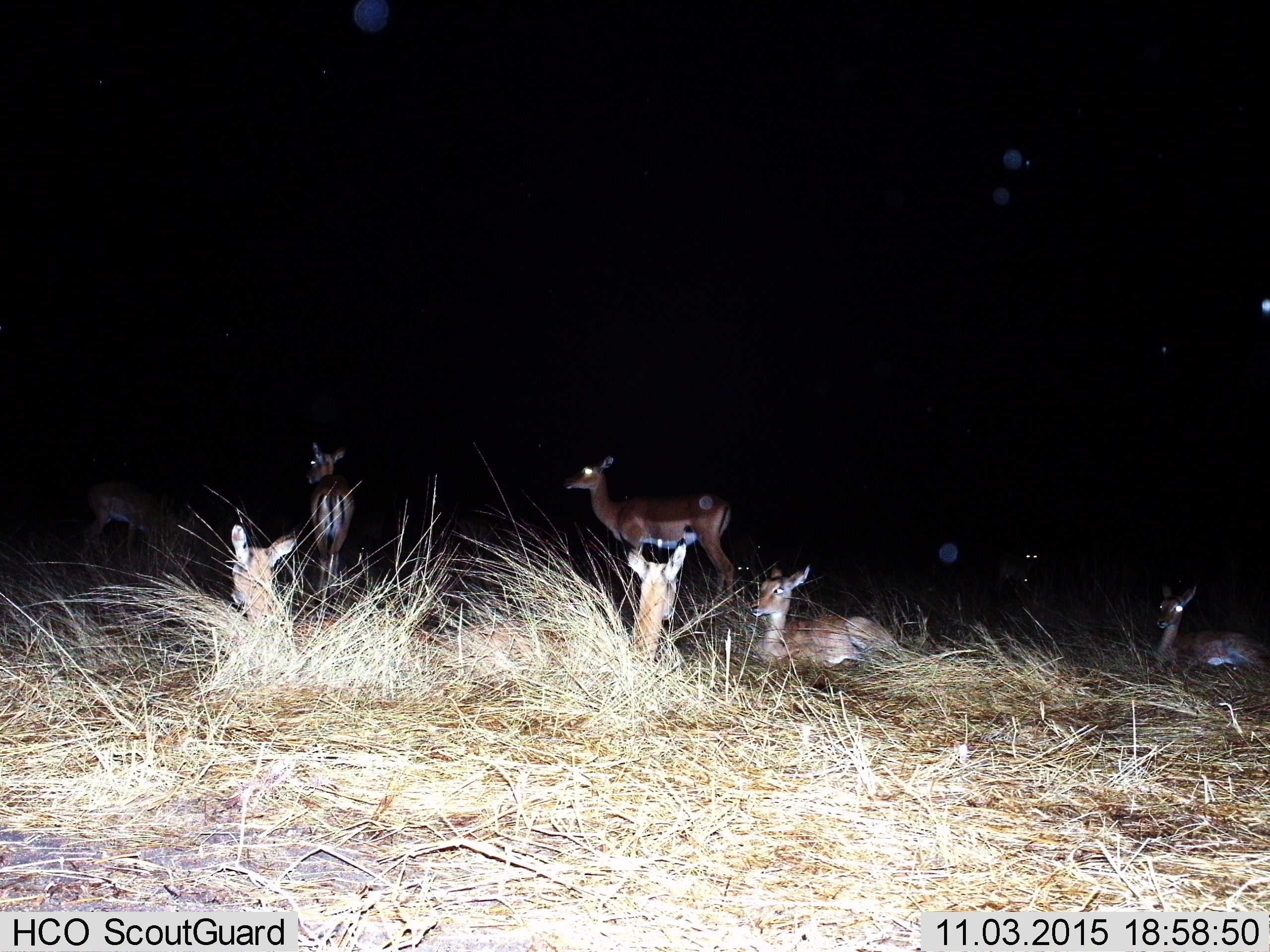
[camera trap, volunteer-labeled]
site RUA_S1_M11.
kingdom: Animalia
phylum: Chordata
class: Mammalia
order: Artiodactyla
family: Bovidae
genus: Aepyceros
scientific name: Aepyceros melampus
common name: impala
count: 9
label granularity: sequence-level